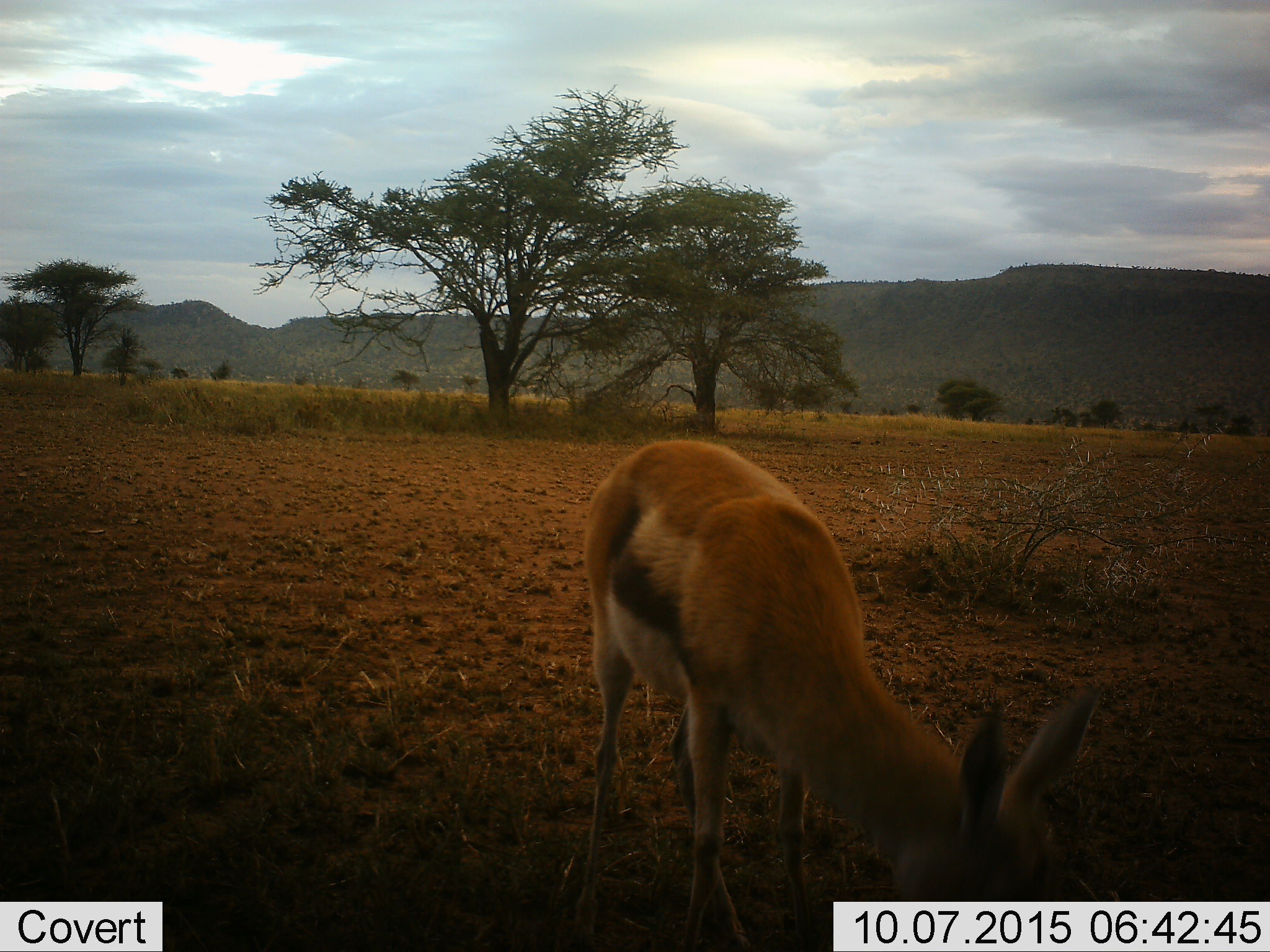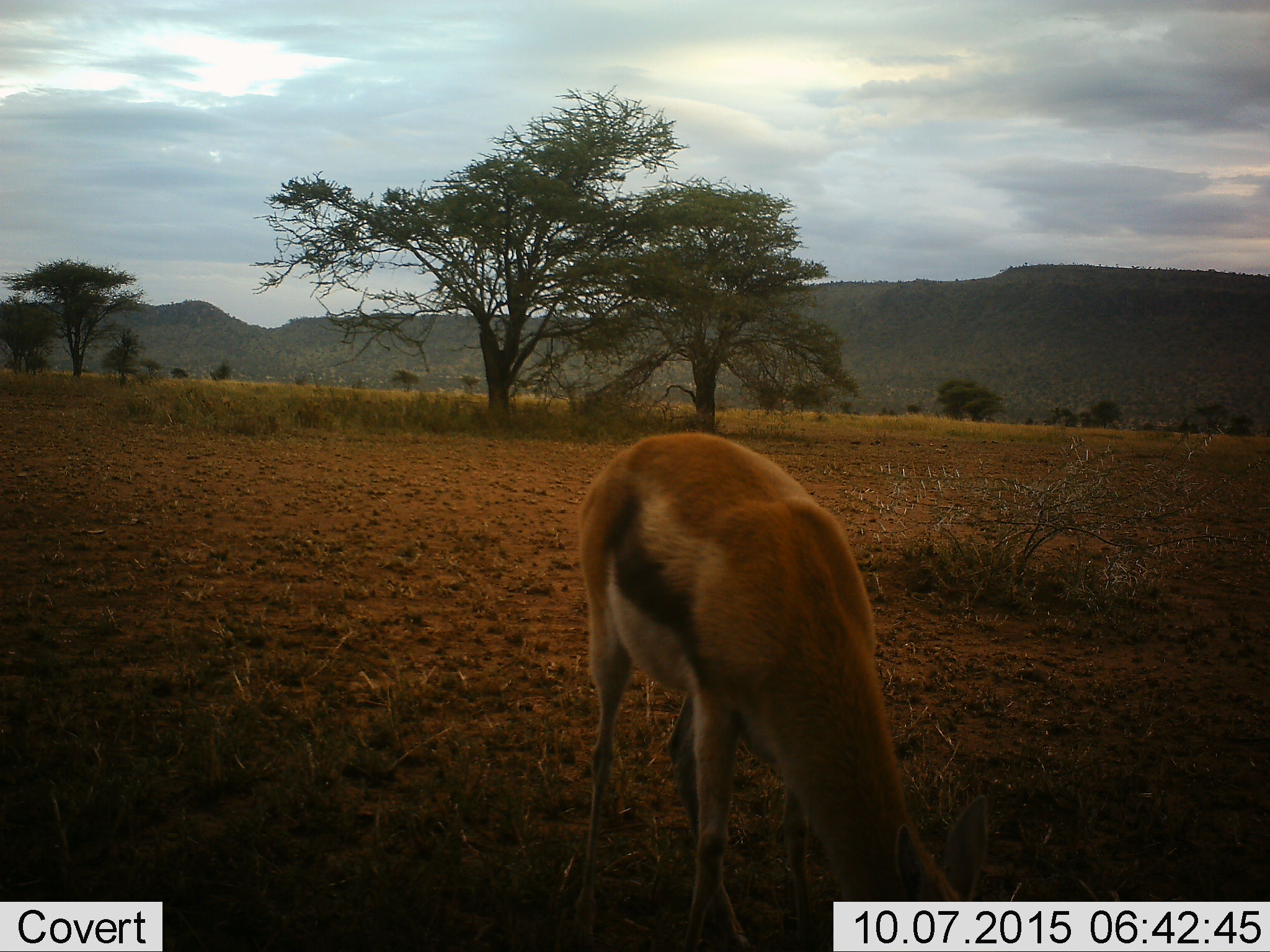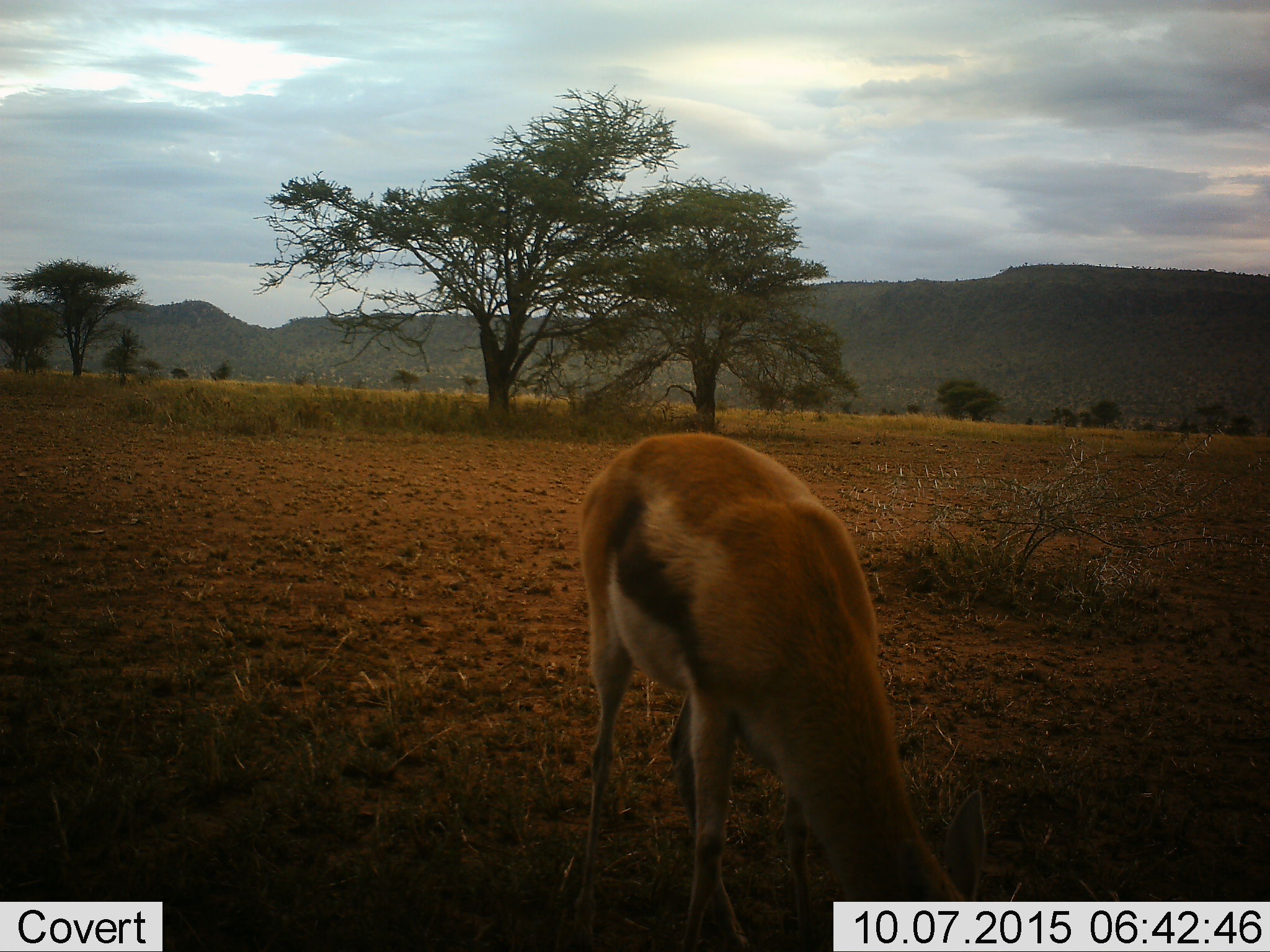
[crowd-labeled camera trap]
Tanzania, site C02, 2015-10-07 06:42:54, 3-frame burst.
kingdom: Animalia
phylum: Chordata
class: Mammalia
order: Artiodactyla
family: Bovidae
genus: Eudorcas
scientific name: Eudorcas thomsonii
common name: thomson's gazelle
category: gazellethomsons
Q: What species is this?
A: Gazellethomsons (thomson's gazelle) (Eudorcas thomsonii).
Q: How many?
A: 1.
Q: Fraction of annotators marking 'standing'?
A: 11%.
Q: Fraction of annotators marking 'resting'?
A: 0%.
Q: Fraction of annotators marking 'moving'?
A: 0%.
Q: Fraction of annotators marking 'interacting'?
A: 0%.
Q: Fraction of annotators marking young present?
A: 0%.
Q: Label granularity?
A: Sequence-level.